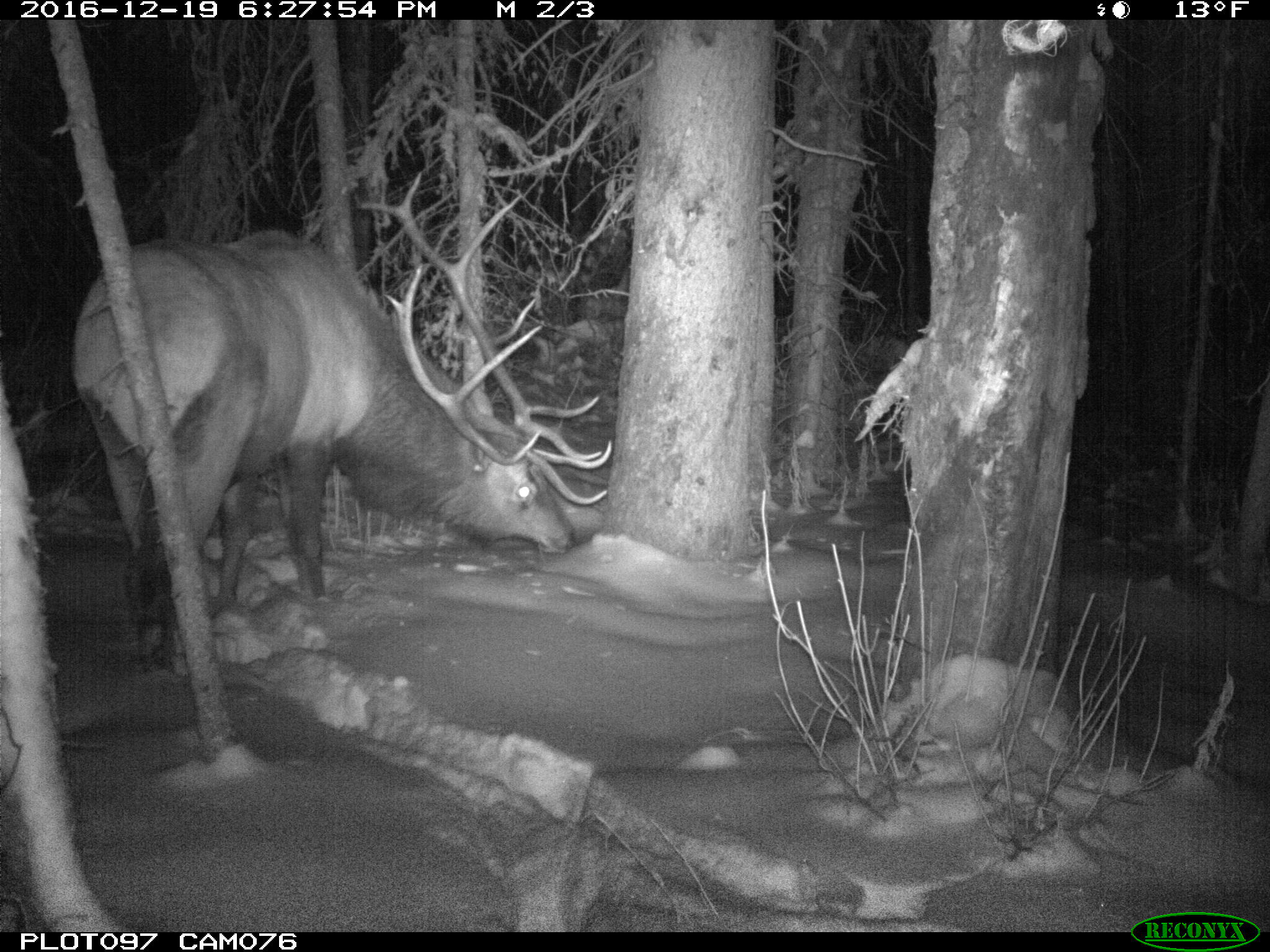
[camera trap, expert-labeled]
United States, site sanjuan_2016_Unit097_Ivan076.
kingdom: Animalia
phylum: Chordata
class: Mammalia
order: Artiodactyla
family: Cervidae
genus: Cervus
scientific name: Cervus elaphus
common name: red deer